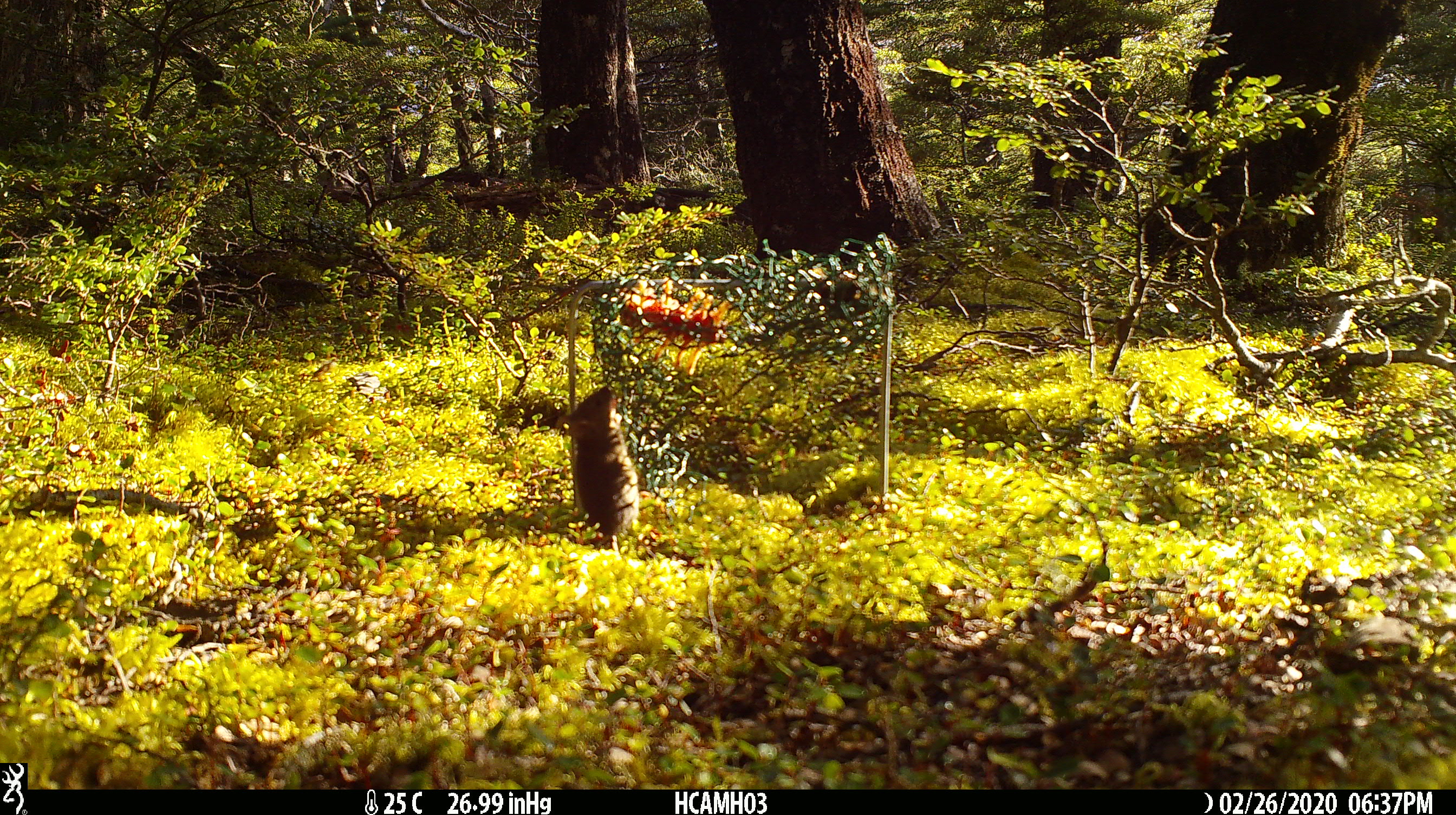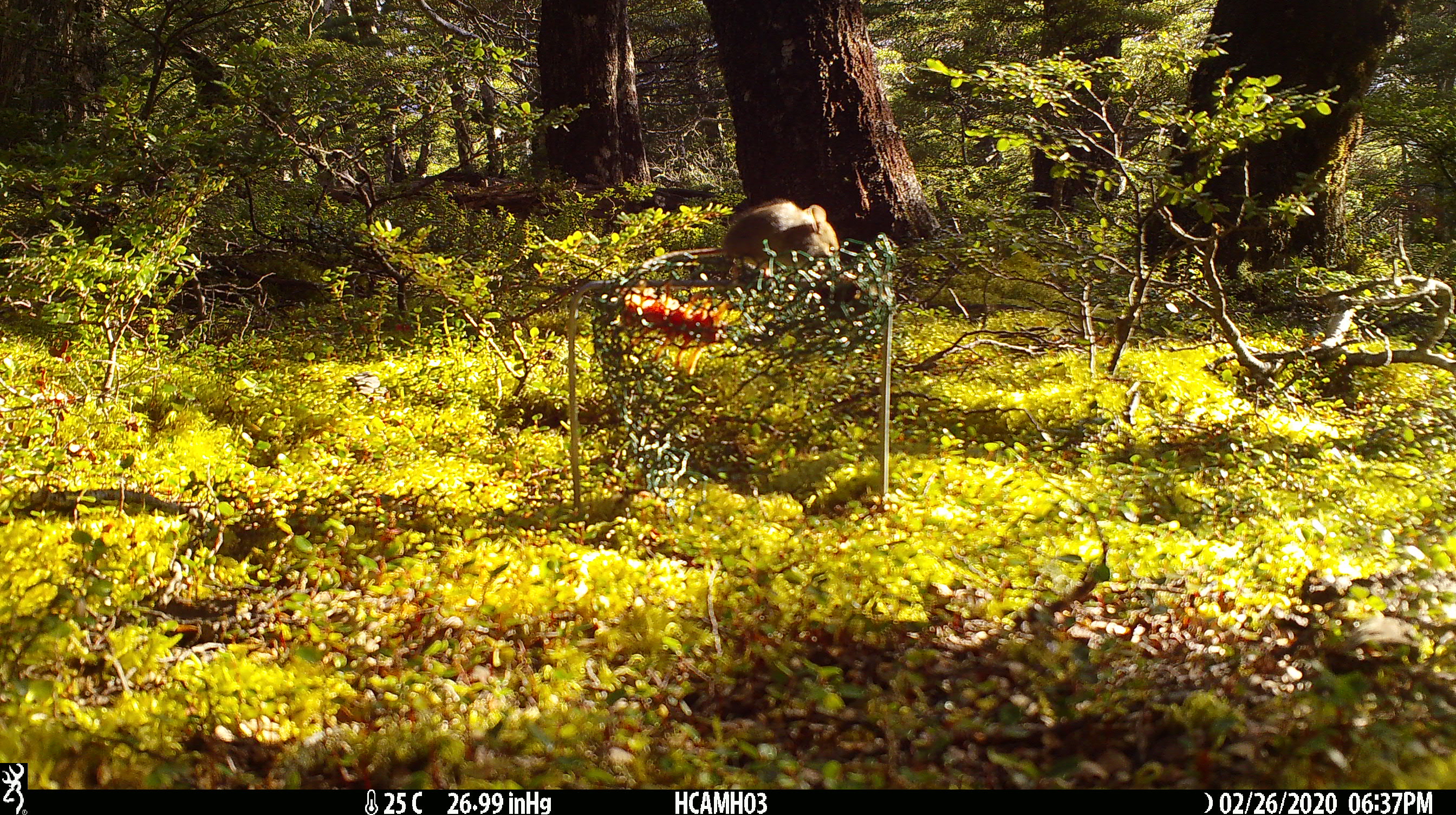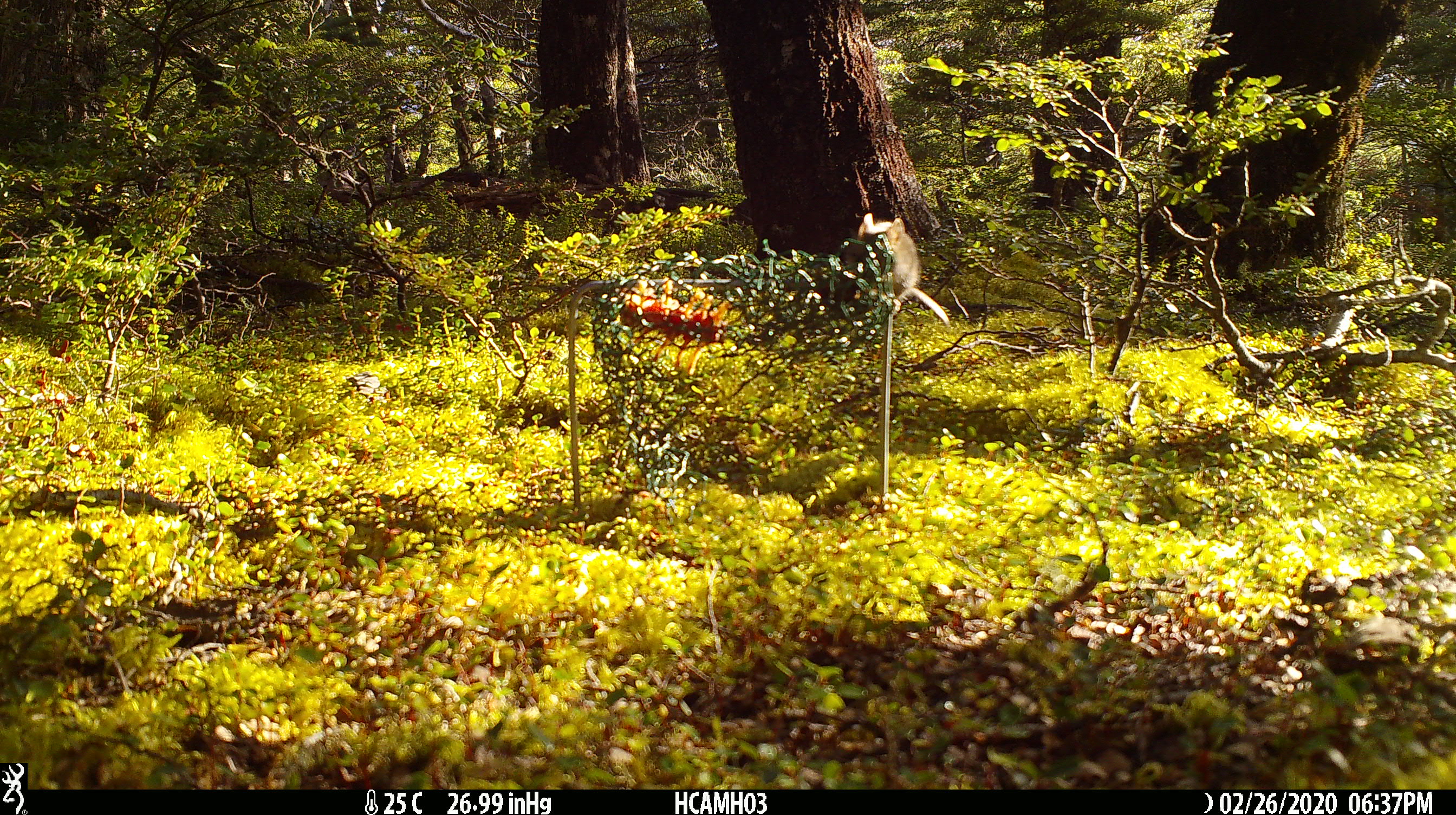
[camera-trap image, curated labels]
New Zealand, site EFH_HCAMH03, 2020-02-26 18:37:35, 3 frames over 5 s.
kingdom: Animalia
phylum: Chordata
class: Mammalia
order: Rodentia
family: Muridae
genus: Mus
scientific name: Mus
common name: mouse